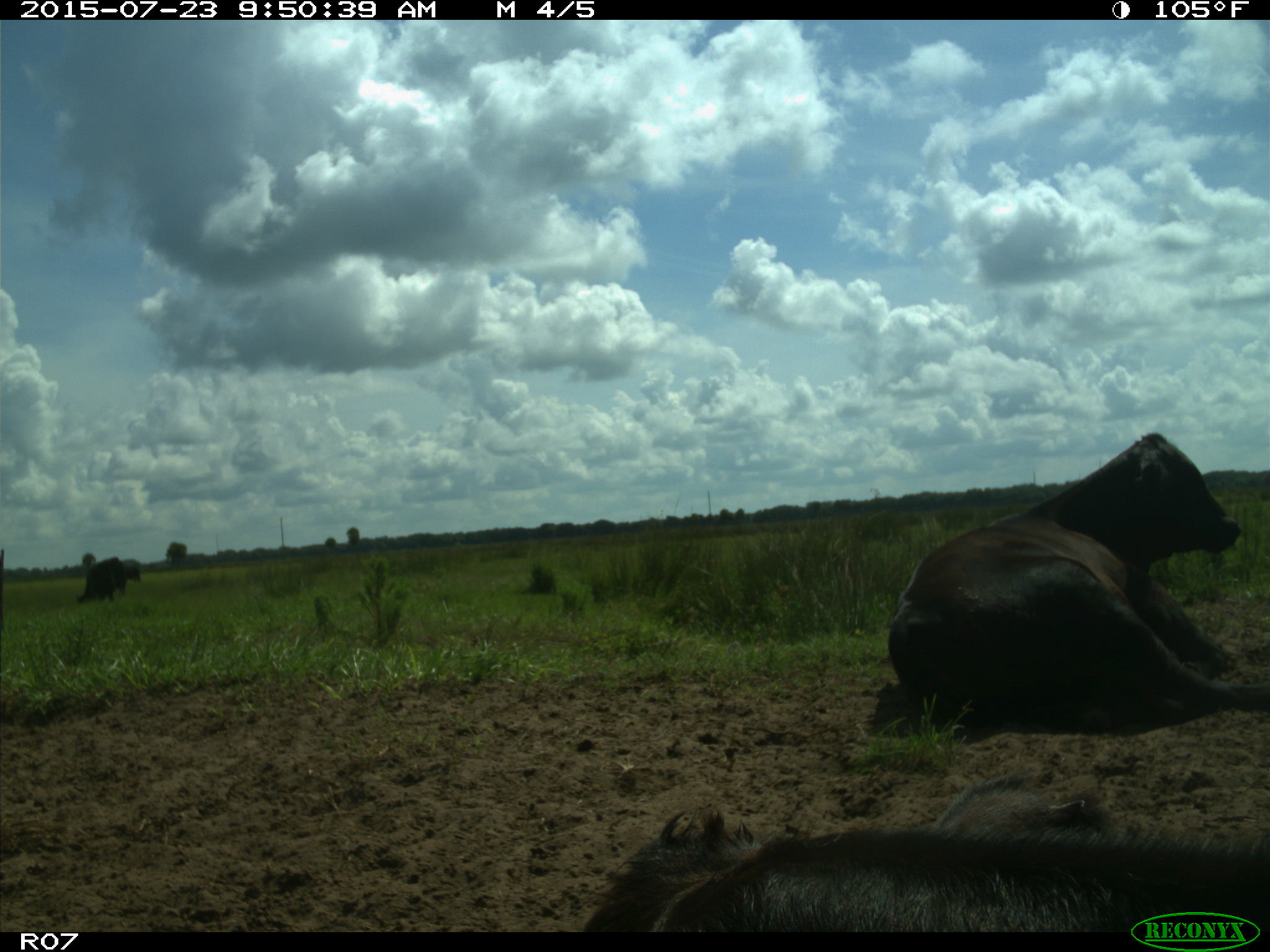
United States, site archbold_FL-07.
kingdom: Animalia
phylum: Chordata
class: Mammalia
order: Artiodactyla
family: Bovidae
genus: Bos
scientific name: Bos taurus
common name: domestic cow